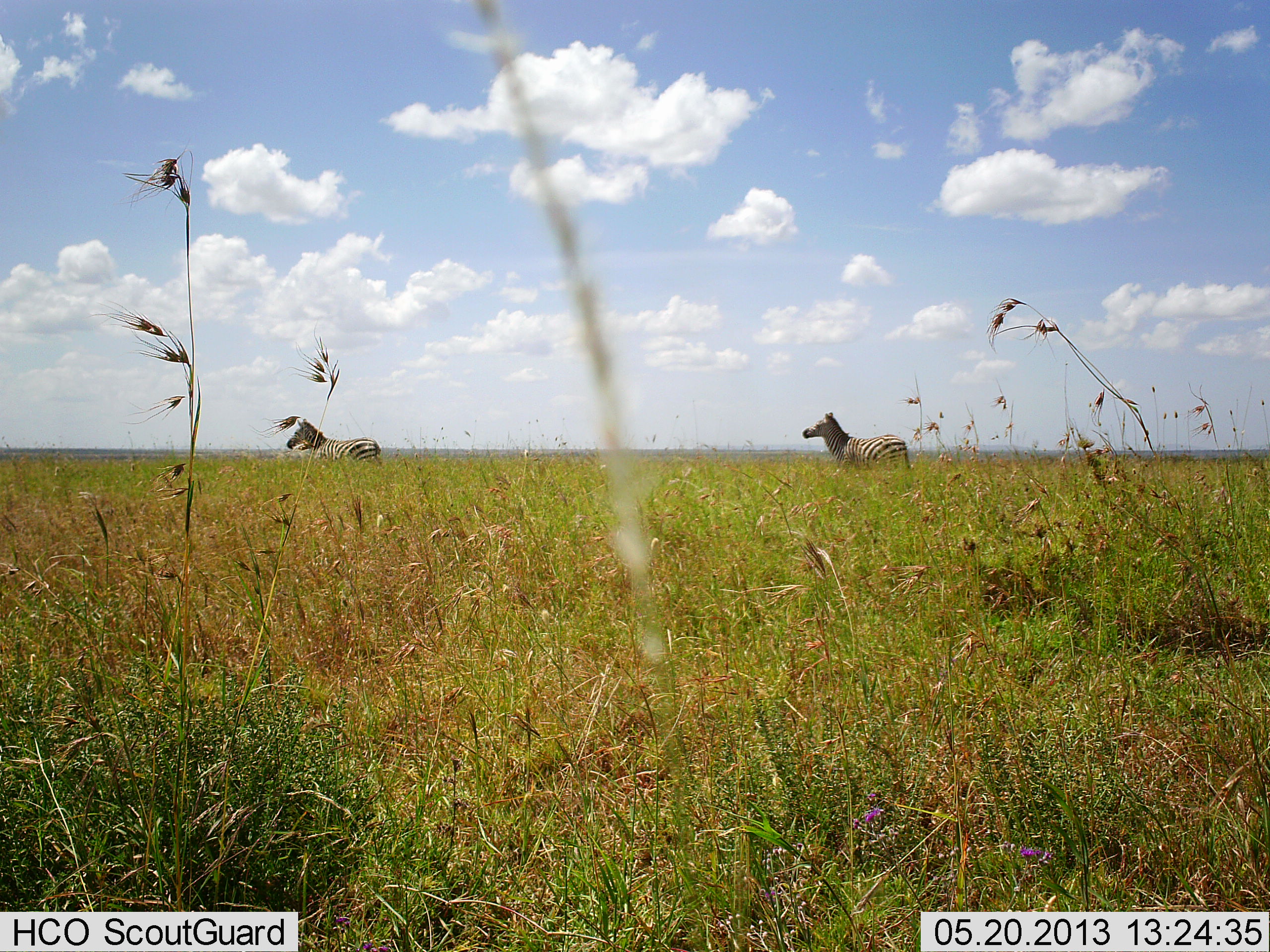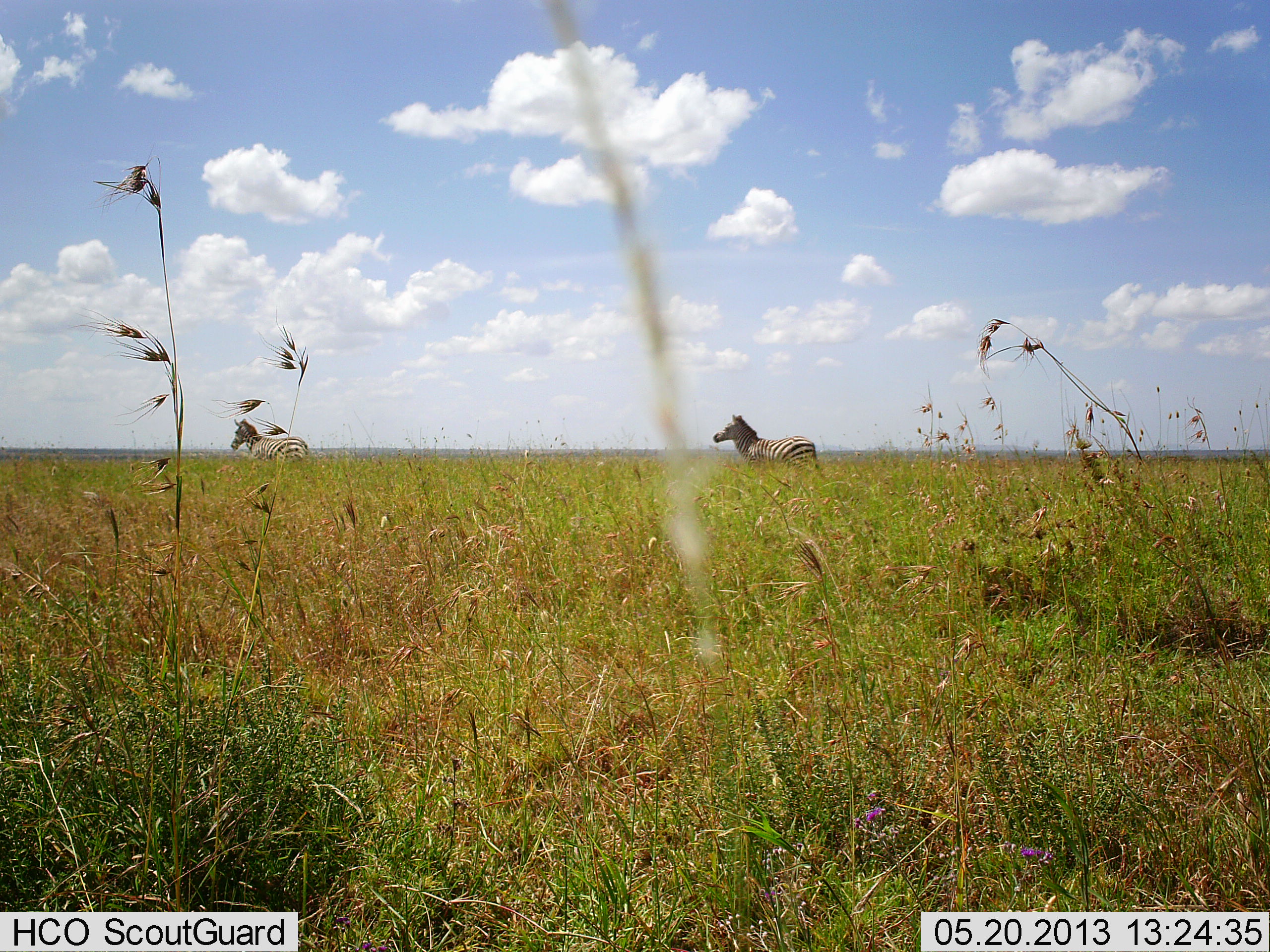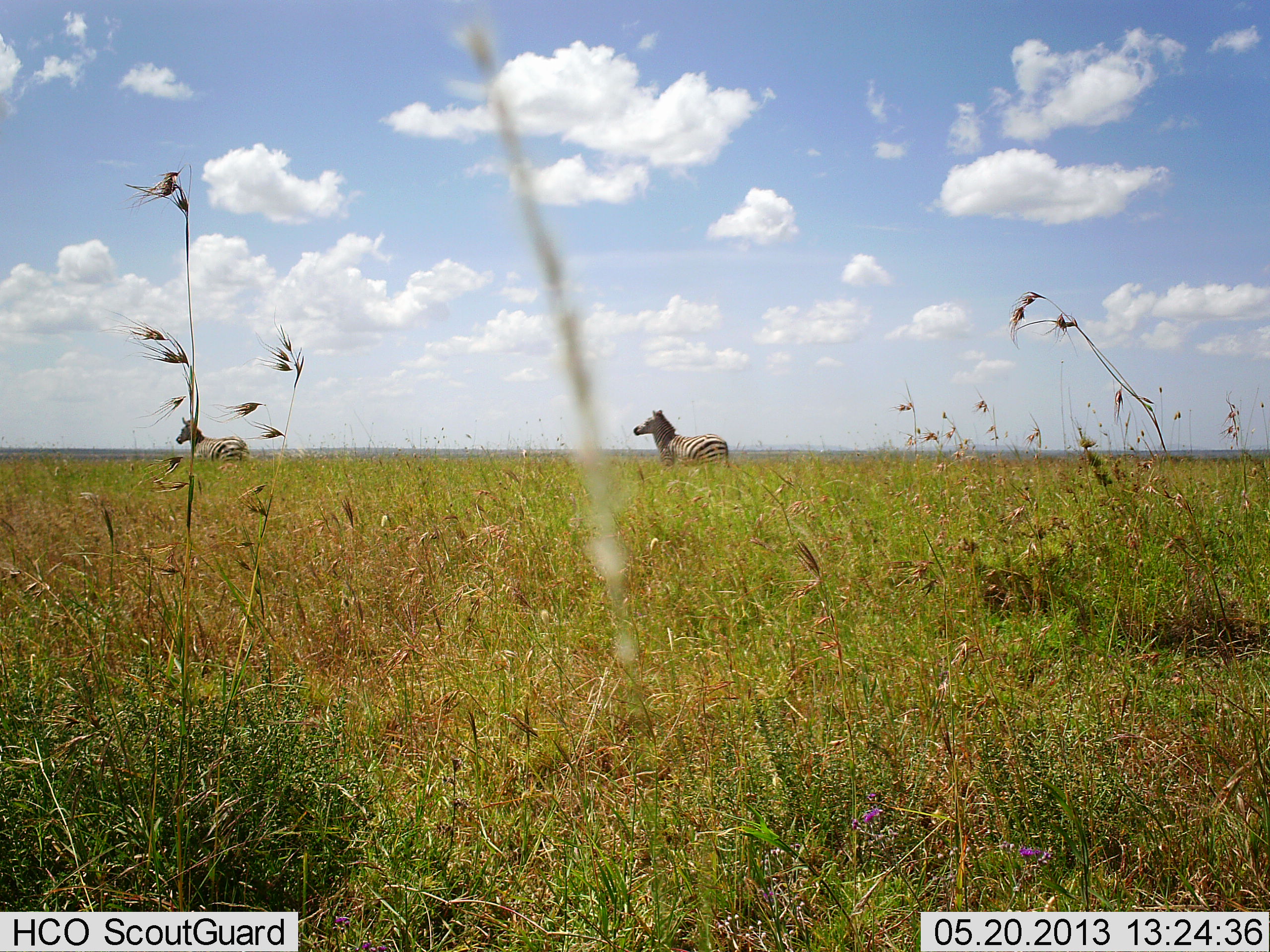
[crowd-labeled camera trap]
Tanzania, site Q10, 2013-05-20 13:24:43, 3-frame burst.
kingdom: Animalia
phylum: Chordata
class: Mammalia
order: Perissodactyla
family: Equidae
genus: Equus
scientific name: Equus quagga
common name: plains zebra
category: zebra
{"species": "zebra (plains zebra) (Equus quagga)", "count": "2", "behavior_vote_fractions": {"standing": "9%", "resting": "0%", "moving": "91%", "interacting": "0%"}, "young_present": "0%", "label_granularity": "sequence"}